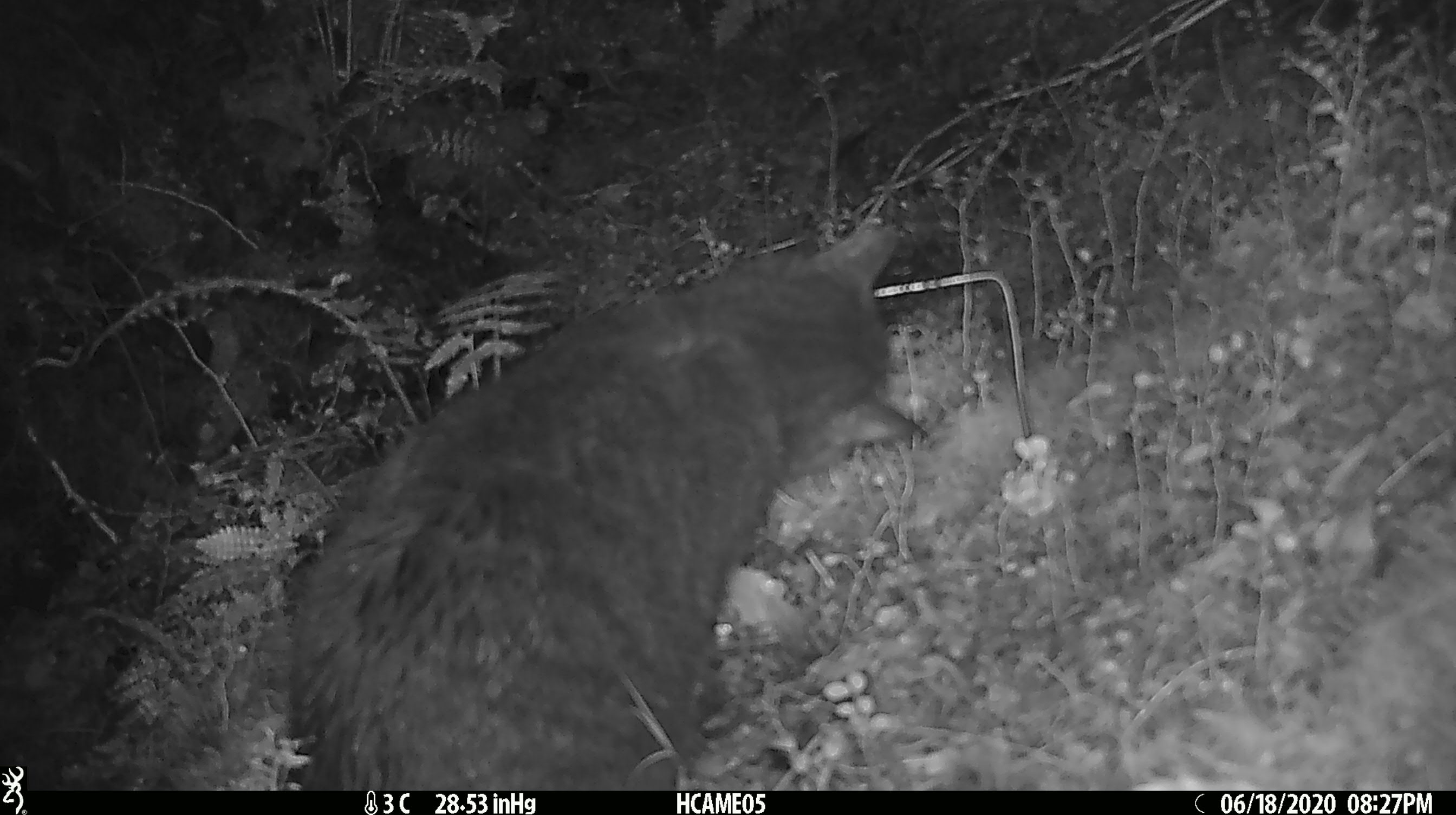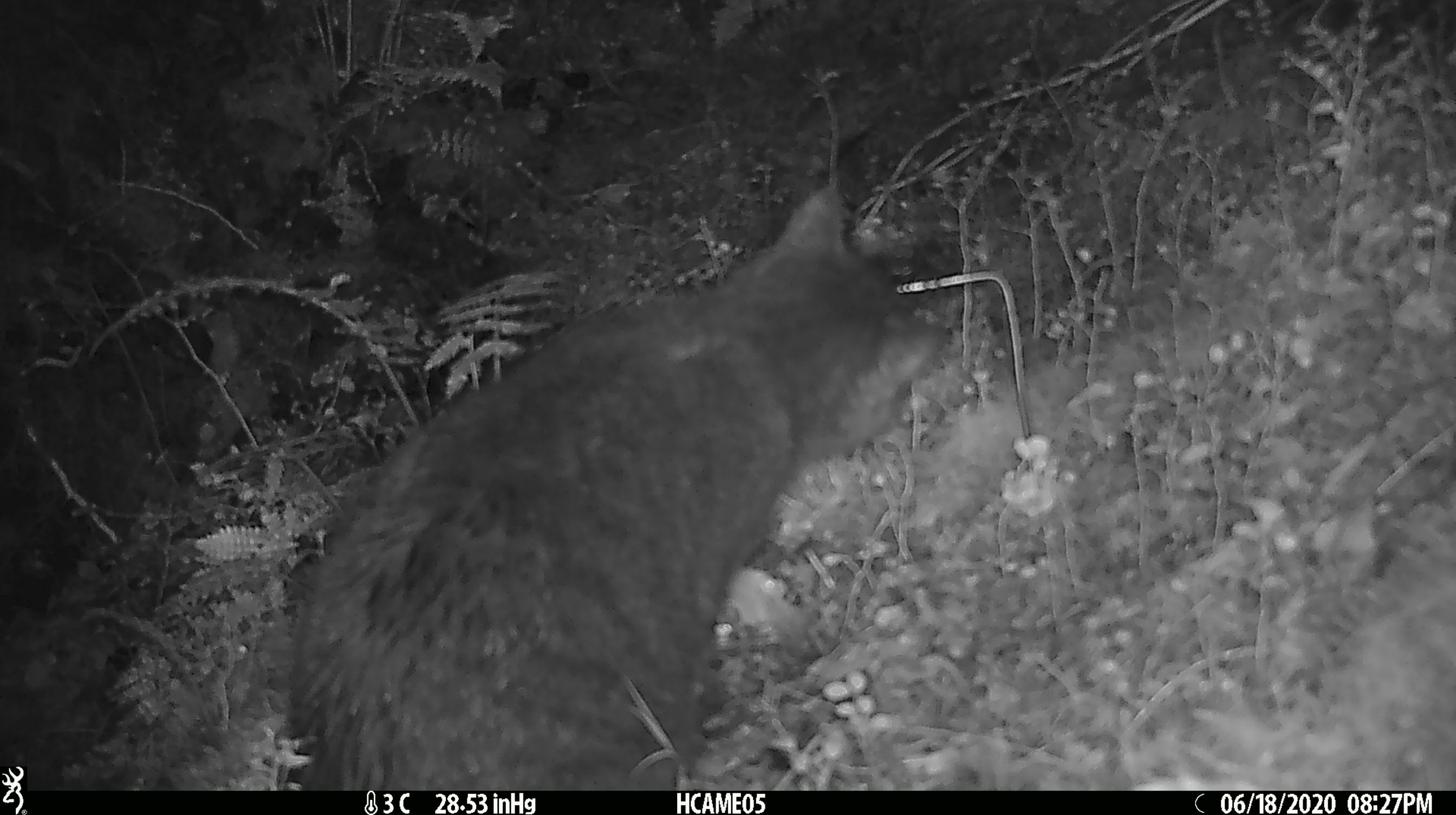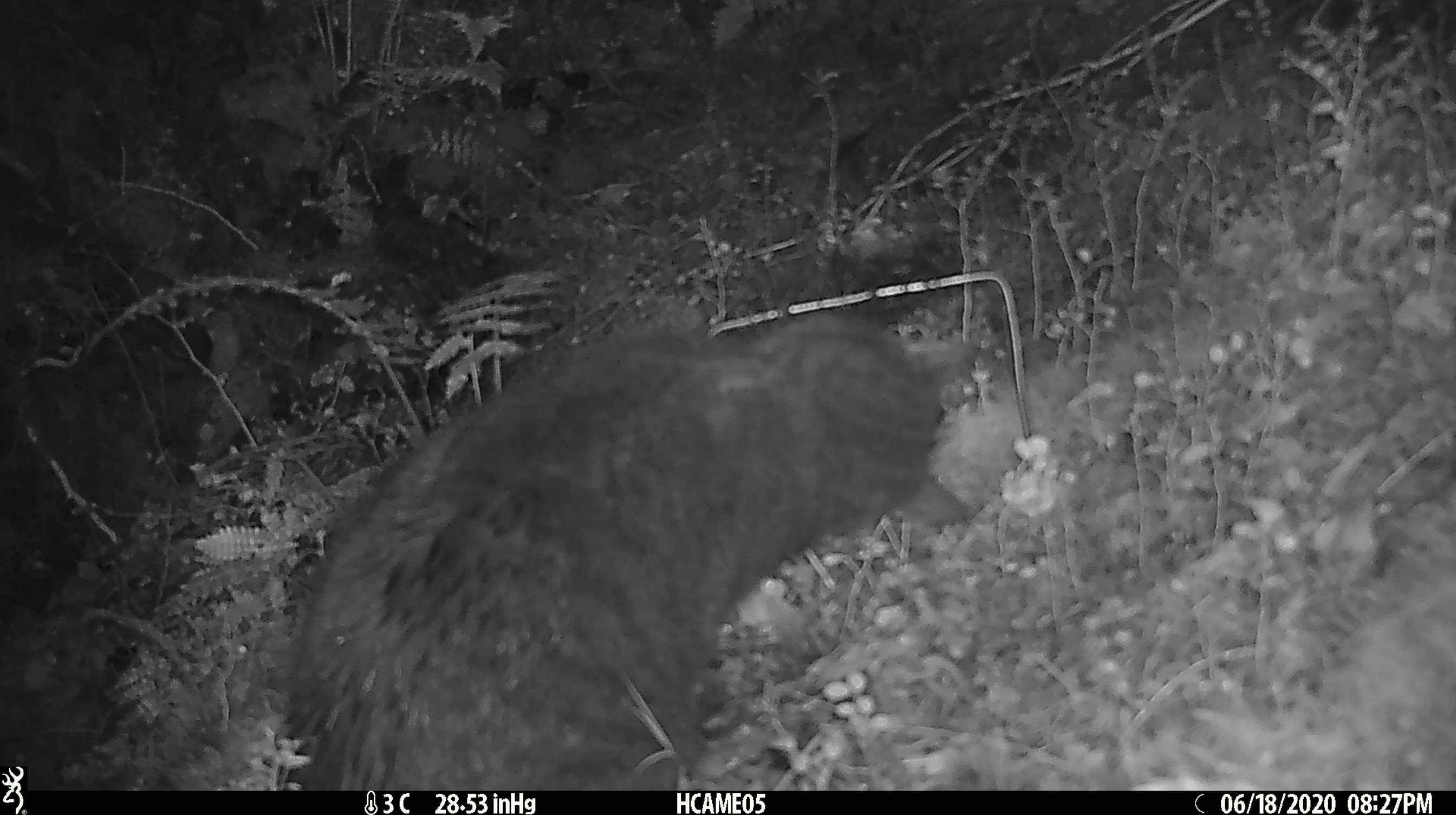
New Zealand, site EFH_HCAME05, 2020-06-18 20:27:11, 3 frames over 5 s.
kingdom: Animalia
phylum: Chordata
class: Mammalia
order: Carnivora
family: Felidae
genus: Felis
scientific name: Felis catus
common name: domestic cat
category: cat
Cat (domestic cat) (Felis catus).